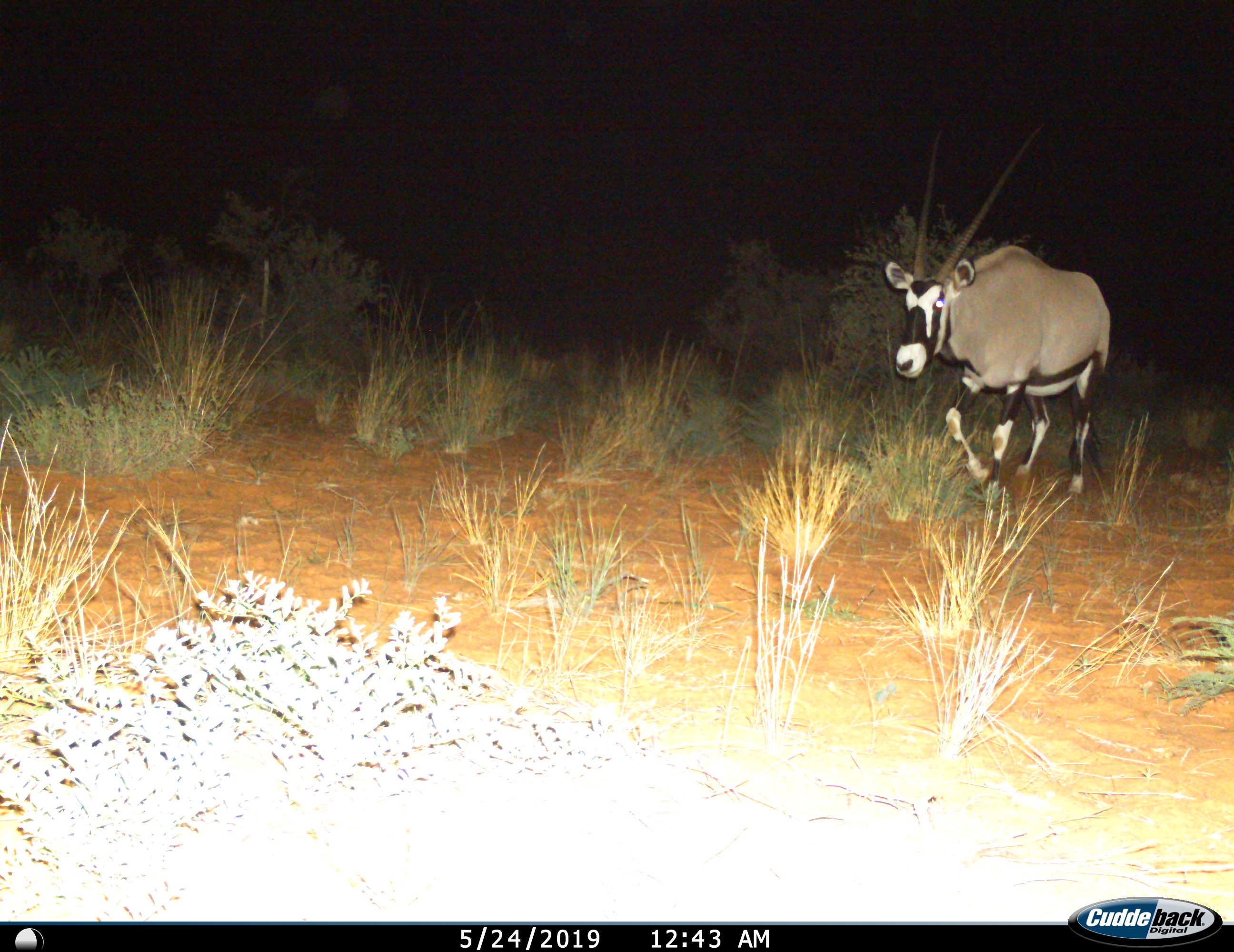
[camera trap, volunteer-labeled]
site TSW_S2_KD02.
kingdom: Animalia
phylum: Chordata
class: Mammalia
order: Artiodactyla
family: Bovidae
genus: Oryx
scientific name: Oryx gazella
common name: gemsbok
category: oryx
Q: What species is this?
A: Oryx (gemsbok) (Oryx gazella).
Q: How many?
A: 1.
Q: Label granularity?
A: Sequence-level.